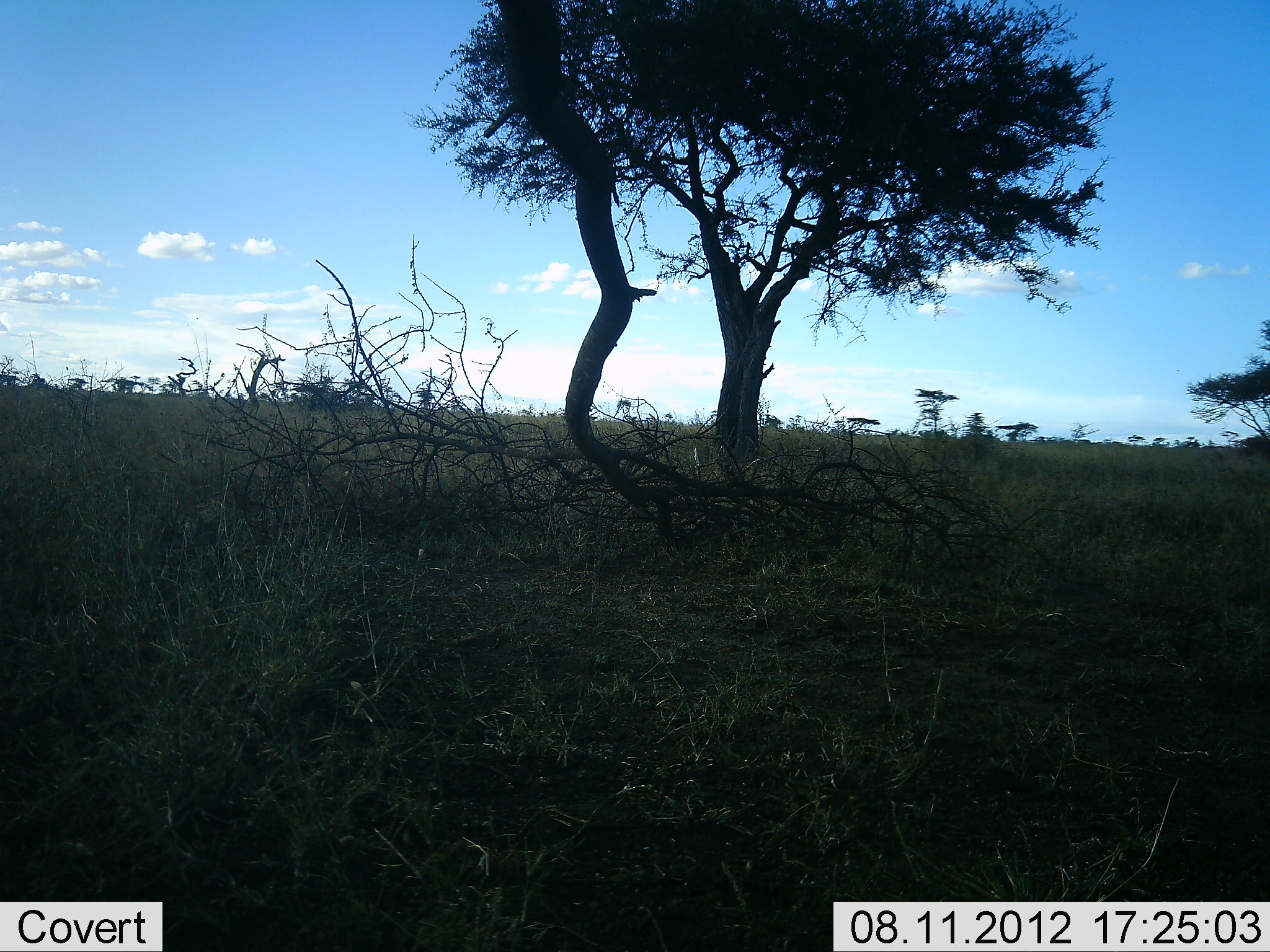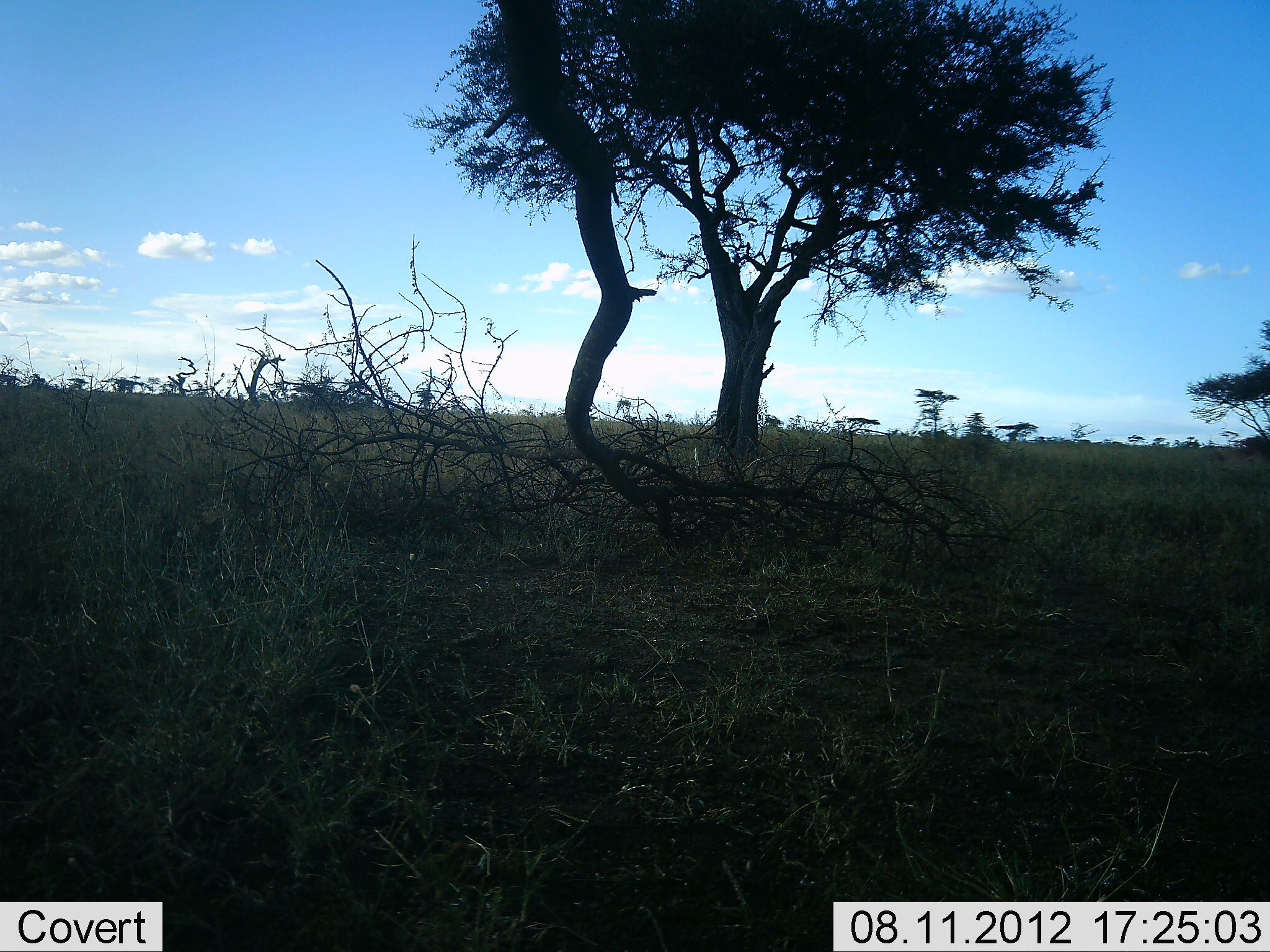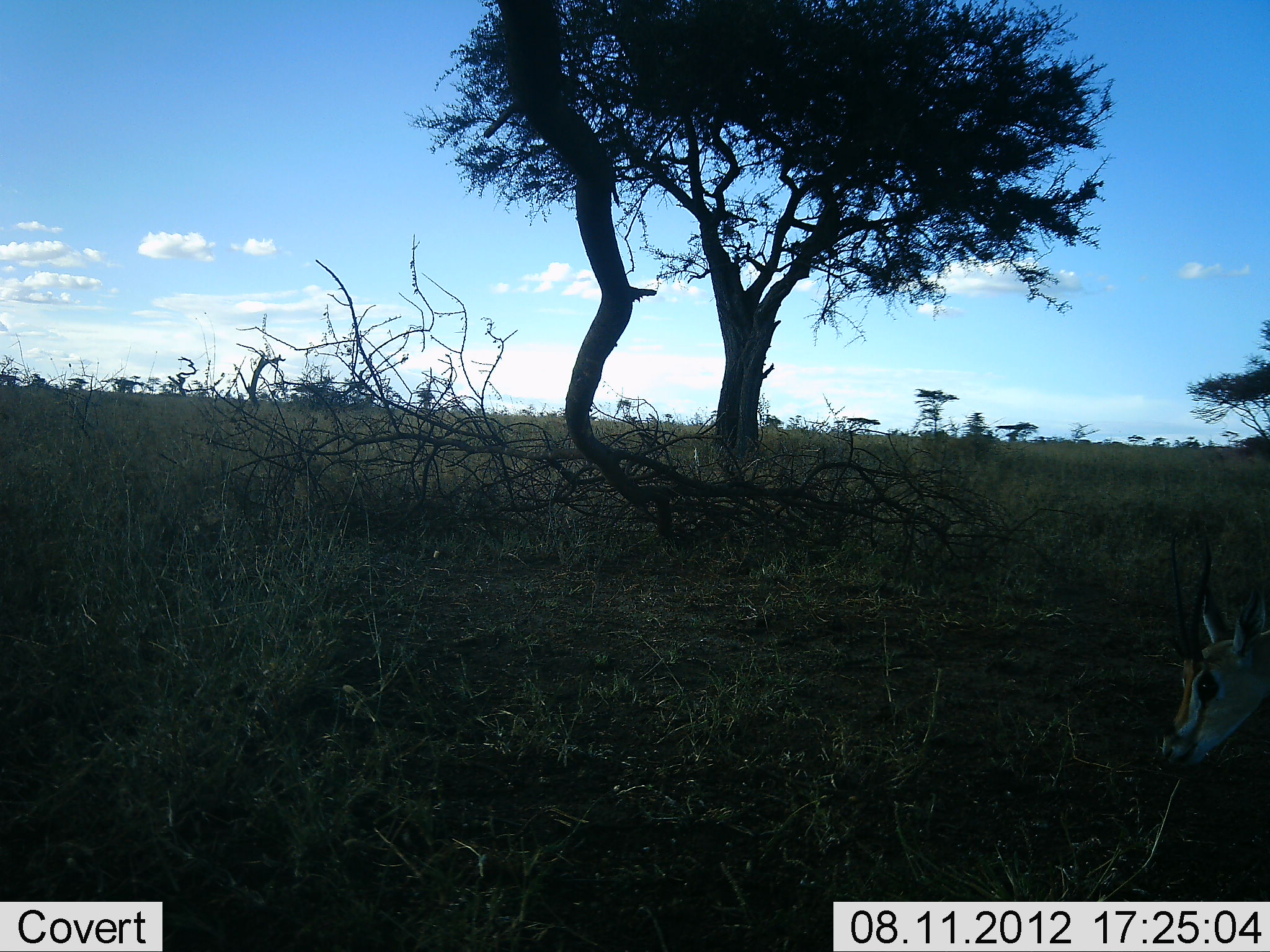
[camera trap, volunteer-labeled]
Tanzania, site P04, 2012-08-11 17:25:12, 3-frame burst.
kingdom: Animalia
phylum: Chordata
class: Mammalia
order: Artiodactyla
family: Bovidae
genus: Eudorcas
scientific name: Eudorcas thomsonii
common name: thomson's gazelle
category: gazellethomsons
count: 1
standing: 10%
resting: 0%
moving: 70%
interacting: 0%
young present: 0%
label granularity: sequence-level